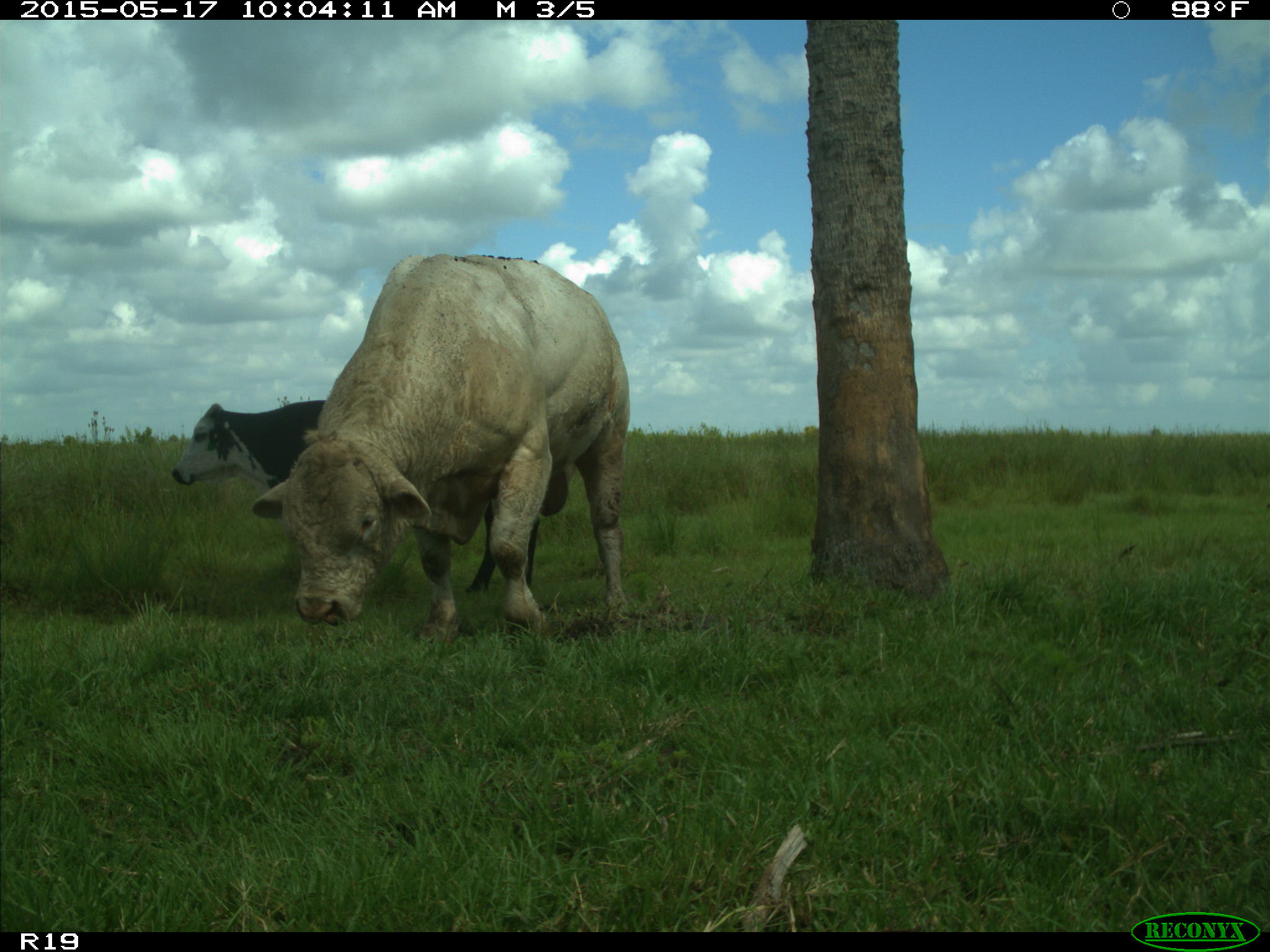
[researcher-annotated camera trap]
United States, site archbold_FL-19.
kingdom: Animalia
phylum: Chordata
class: Mammalia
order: Artiodactyla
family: Bovidae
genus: Bos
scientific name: Bos taurus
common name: domestic cow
Bos taurus (domestic cow).